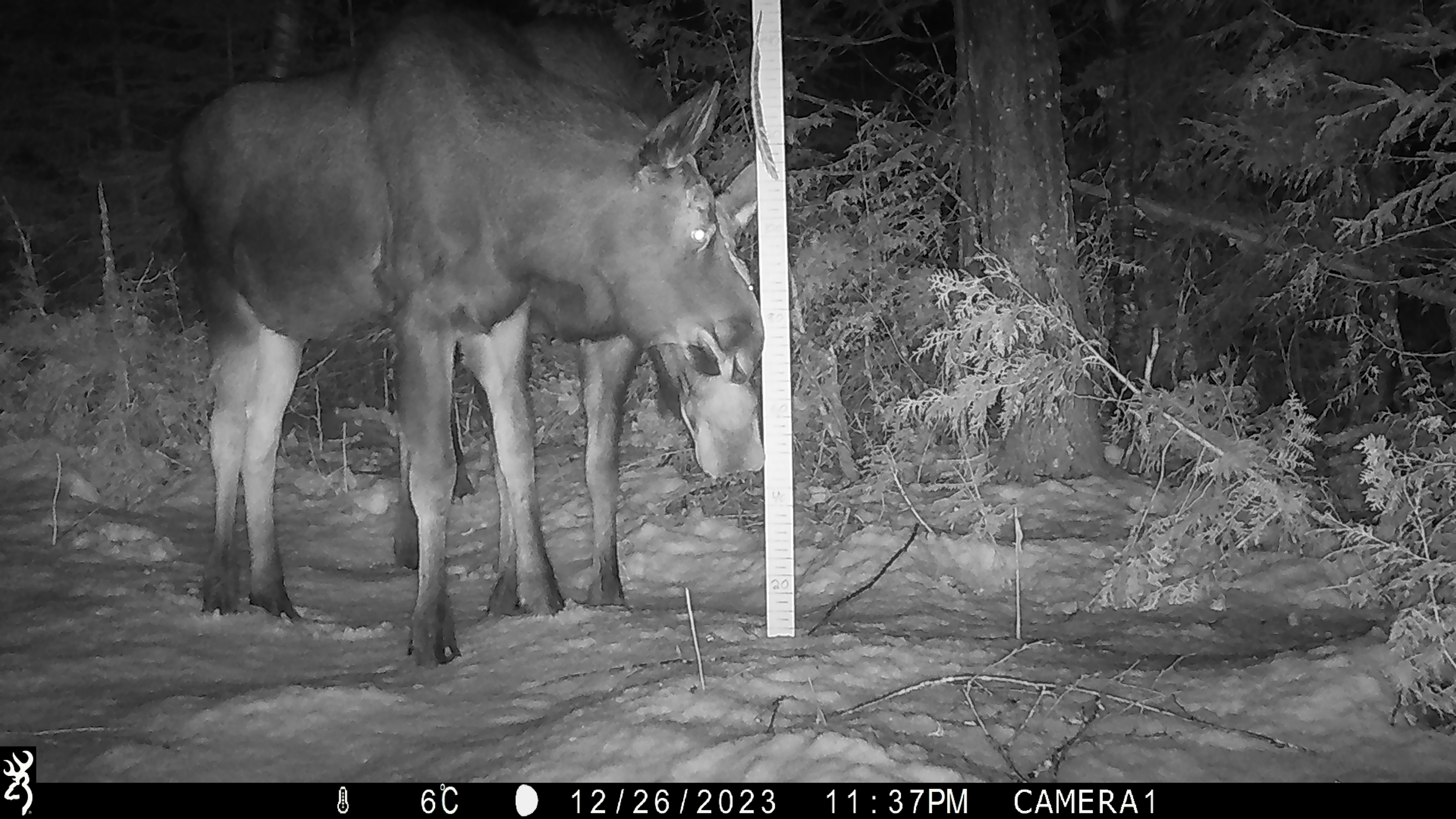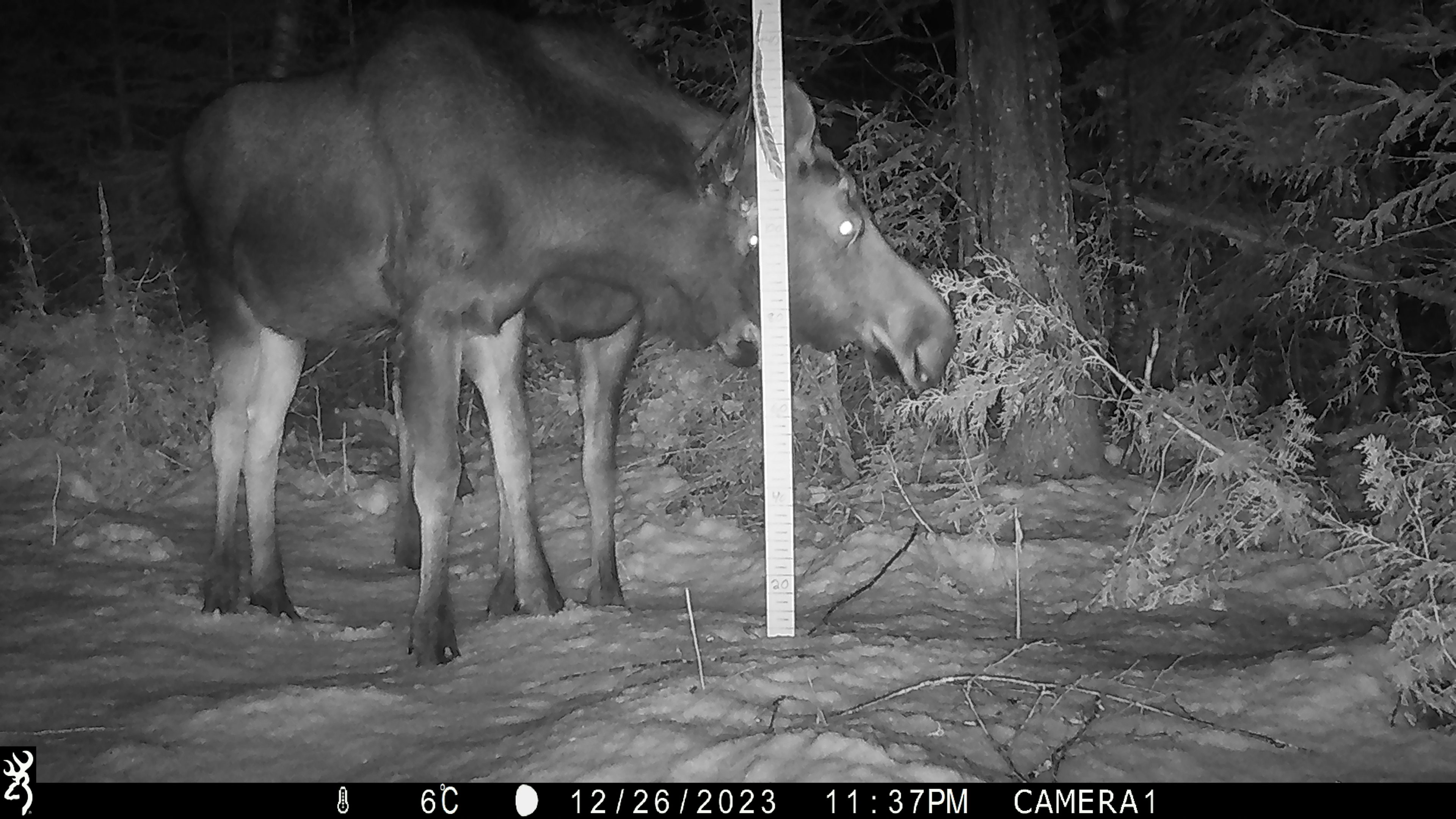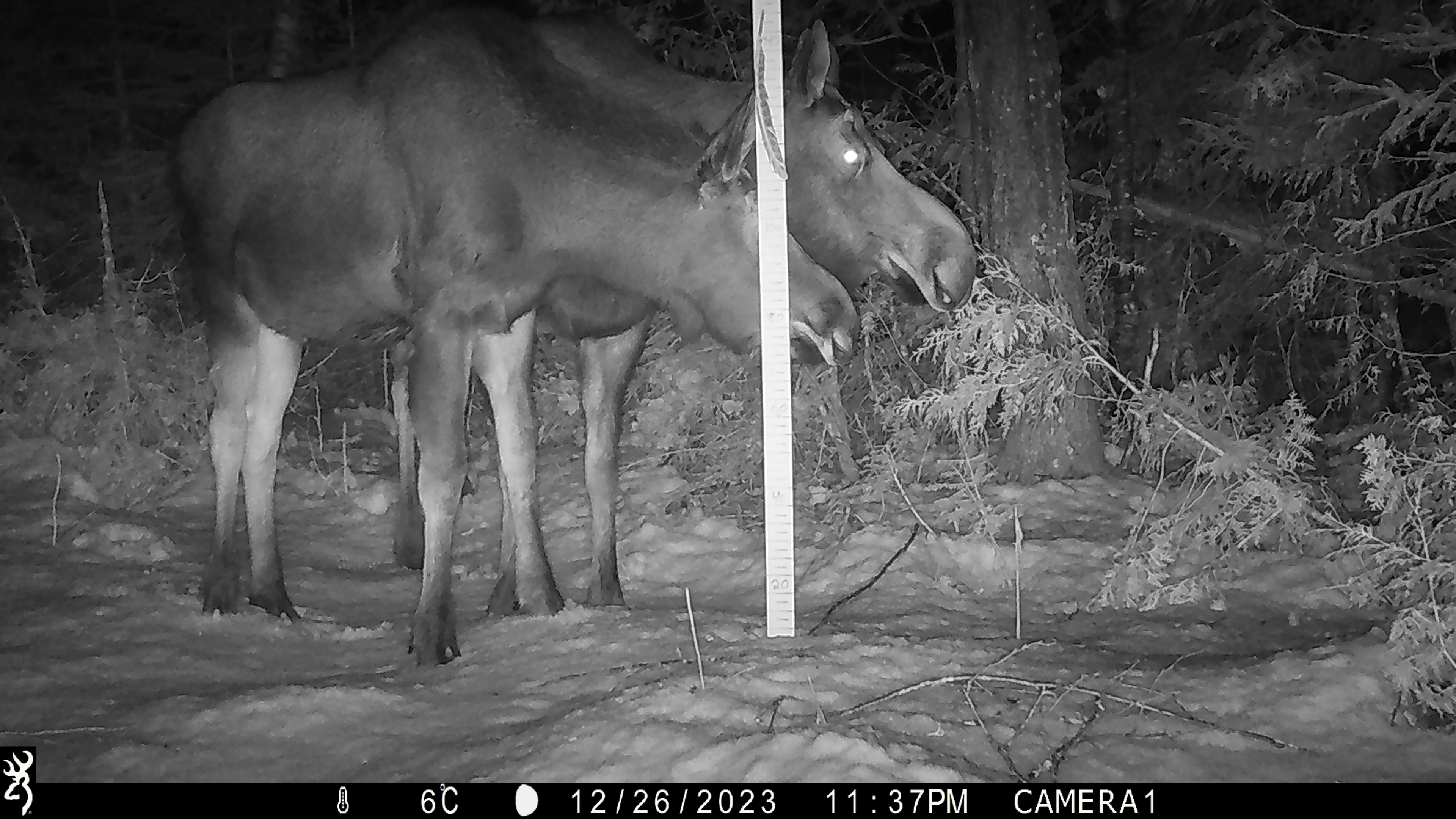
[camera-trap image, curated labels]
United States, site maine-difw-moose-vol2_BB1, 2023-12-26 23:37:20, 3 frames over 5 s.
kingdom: Animalia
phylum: Chordata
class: Mammalia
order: Artiodactyla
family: Cervidae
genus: Alces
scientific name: Alces alces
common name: moose